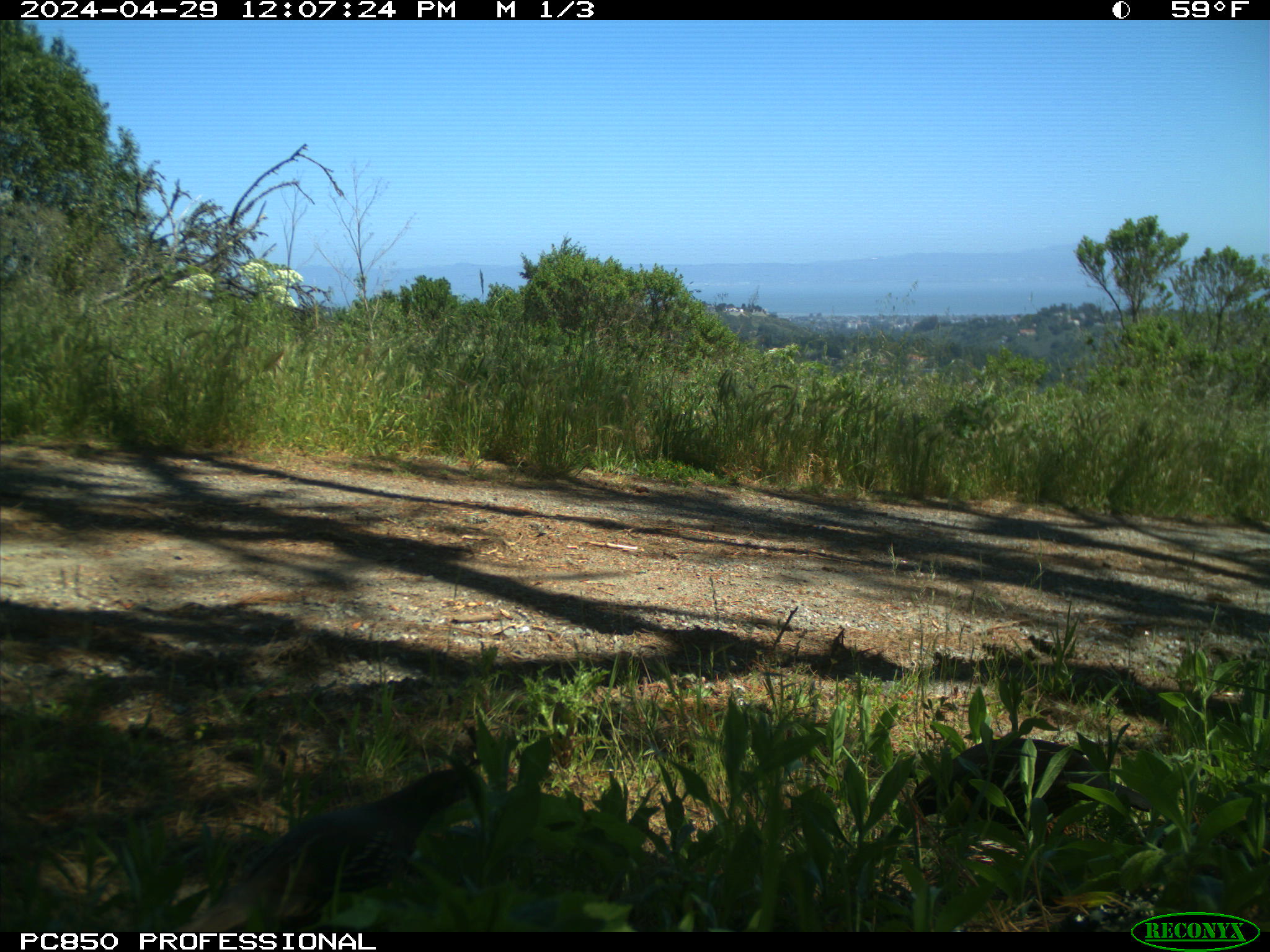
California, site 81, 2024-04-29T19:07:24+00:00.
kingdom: Animalia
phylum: Chordata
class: Aves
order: Galliformes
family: Odontophoridae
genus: Callipepla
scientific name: Callipepla californica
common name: california quail